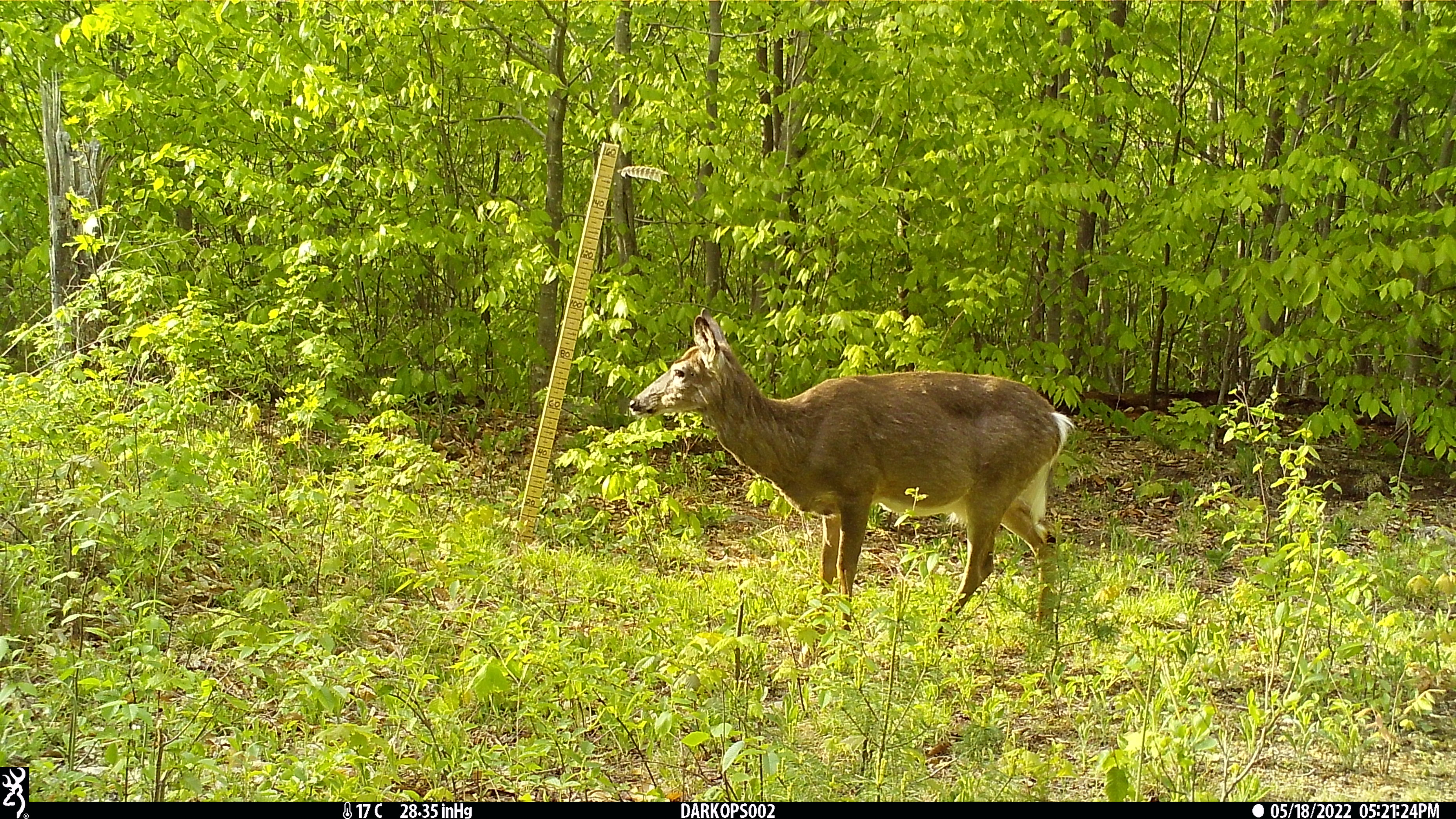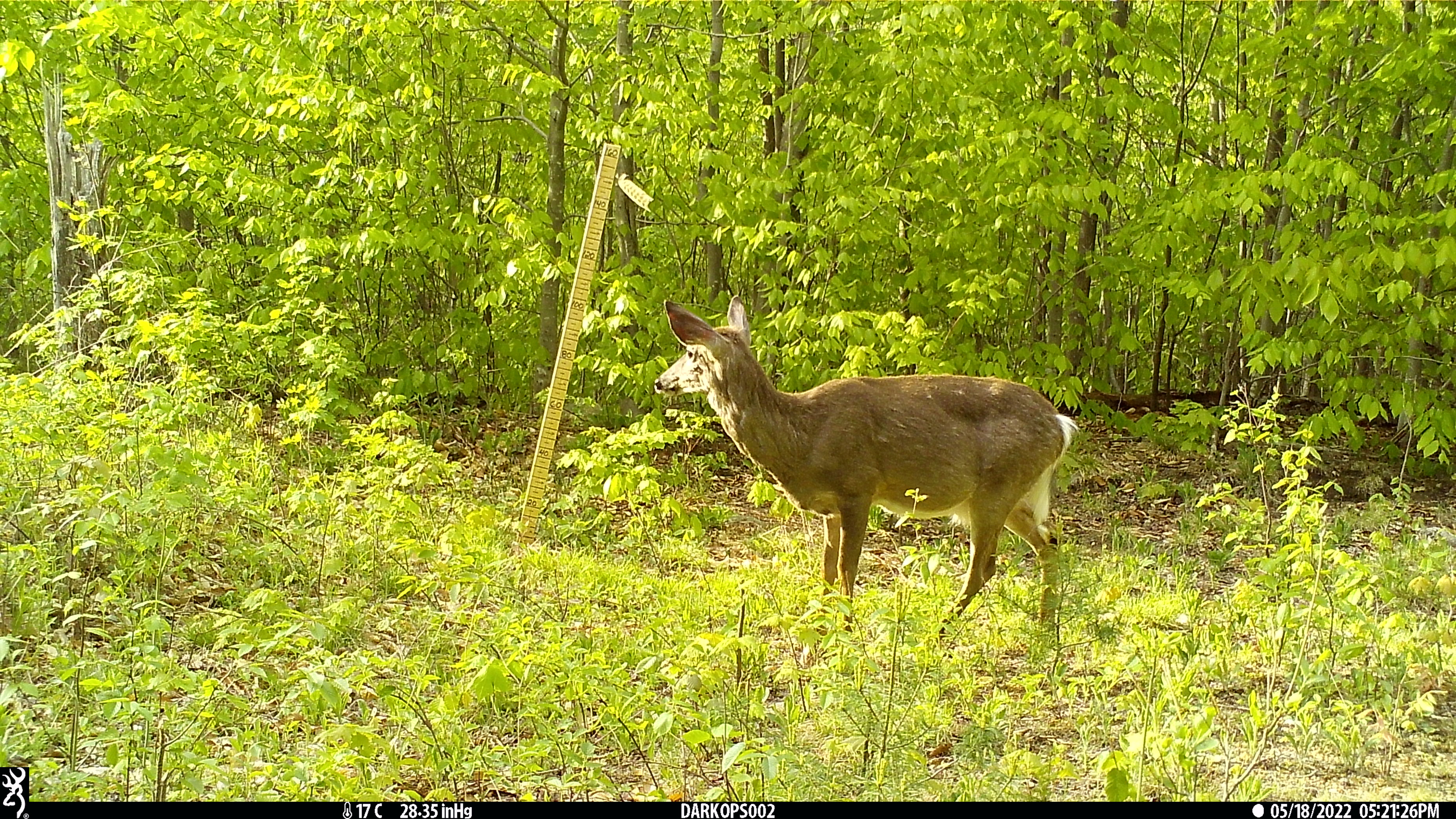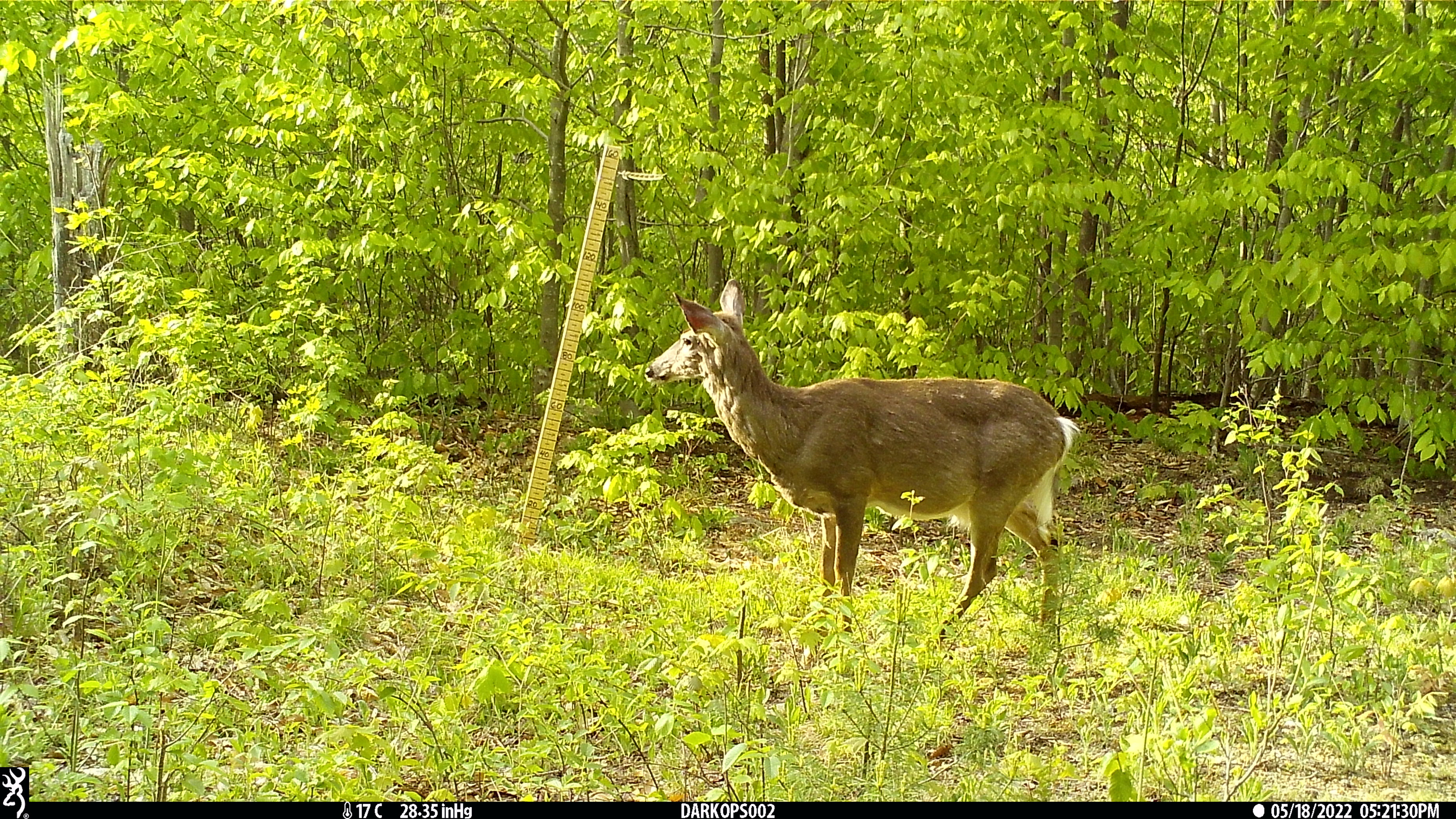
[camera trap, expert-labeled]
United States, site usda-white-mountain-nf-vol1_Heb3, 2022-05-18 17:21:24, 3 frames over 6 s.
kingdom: Animalia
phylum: Chordata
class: Mammalia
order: Artiodactyla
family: Cervidae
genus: Odocoileus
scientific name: Odocoileus virginianus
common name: white-tailed deer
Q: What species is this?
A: White-tailed deer (Odocoileus virginianus).